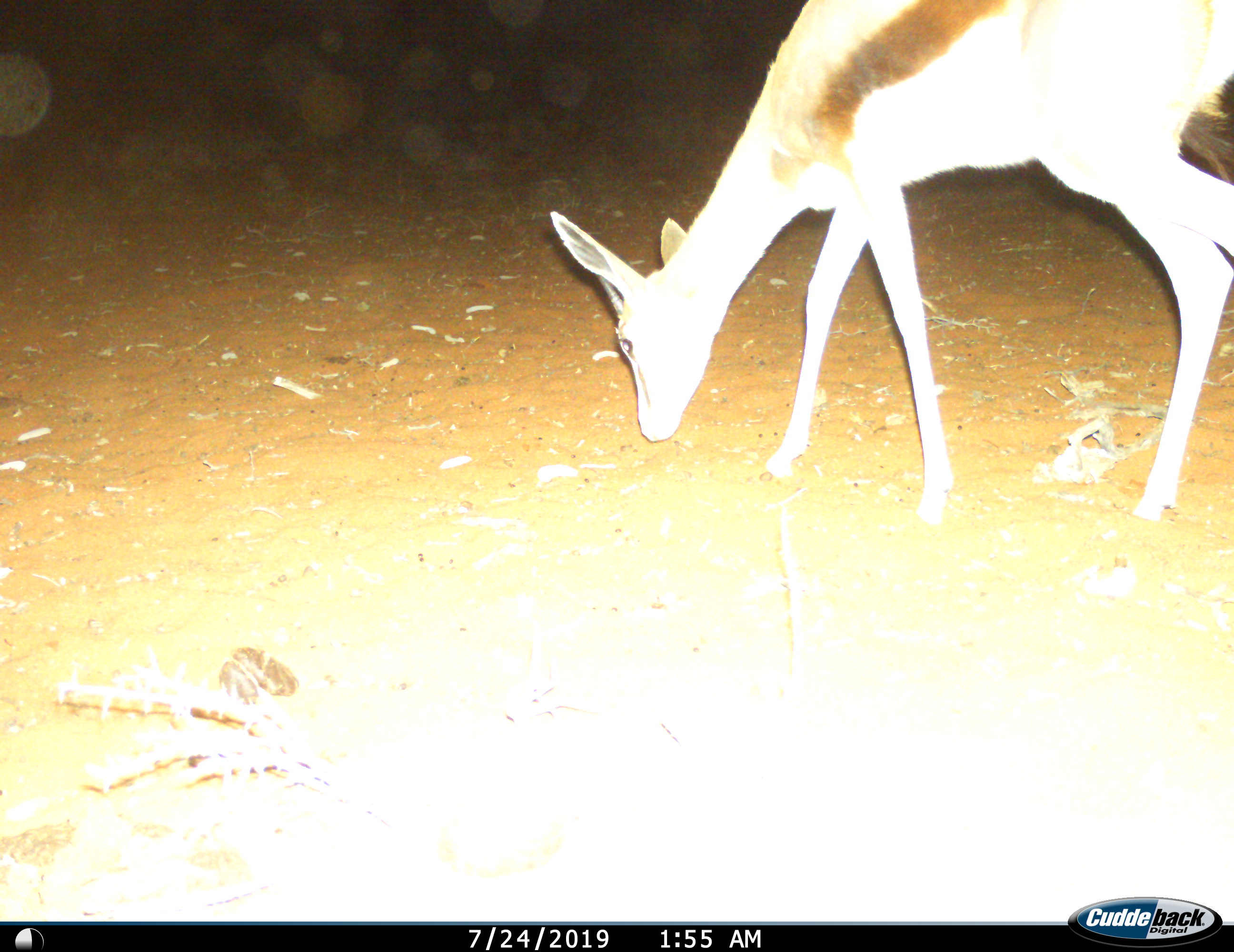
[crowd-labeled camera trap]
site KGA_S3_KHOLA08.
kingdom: Animalia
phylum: Chordata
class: Mammalia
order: Artiodactyla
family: Bovidae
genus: Antidorcas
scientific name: Antidorcas marsupialis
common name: springbok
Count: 1.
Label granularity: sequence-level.